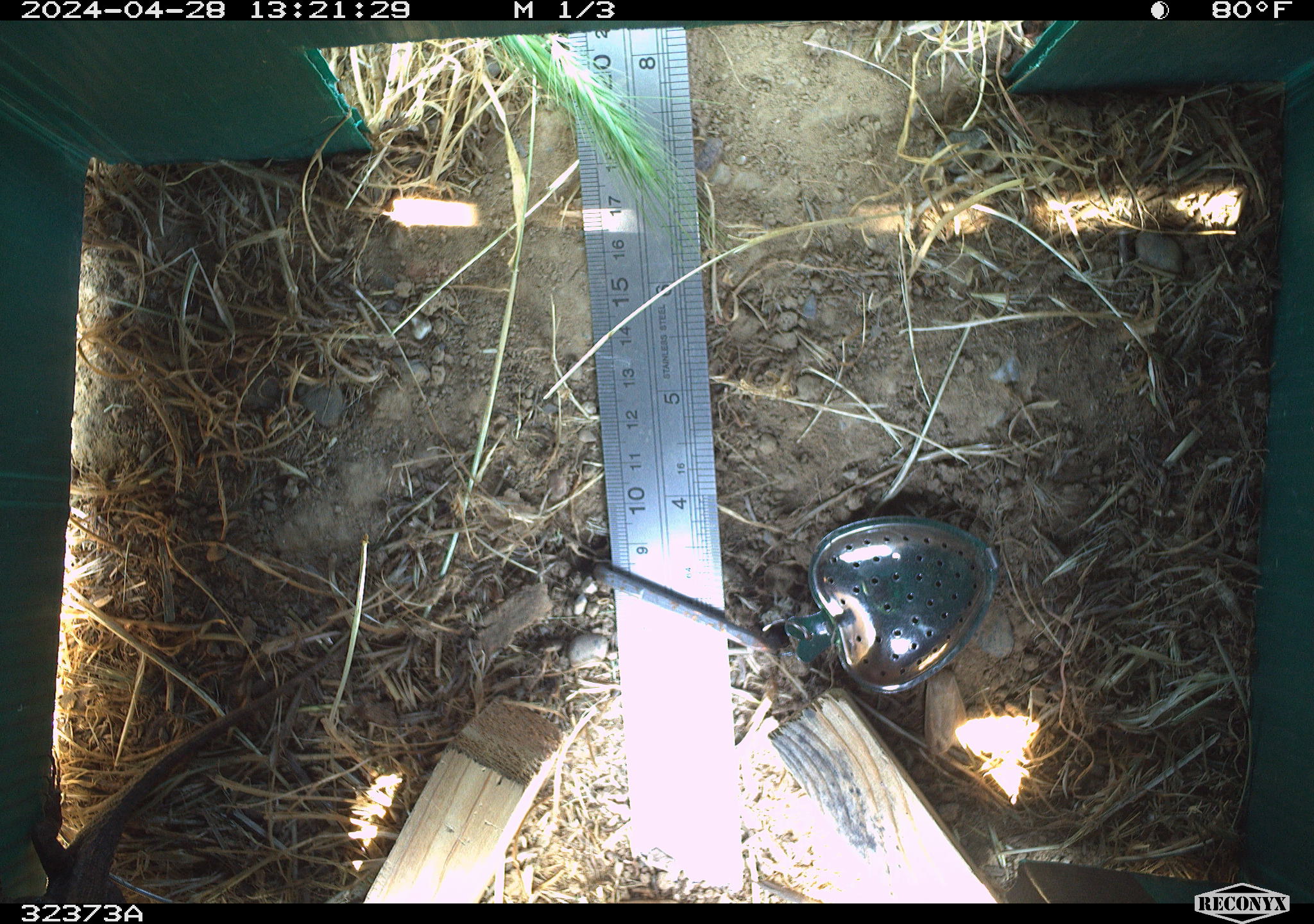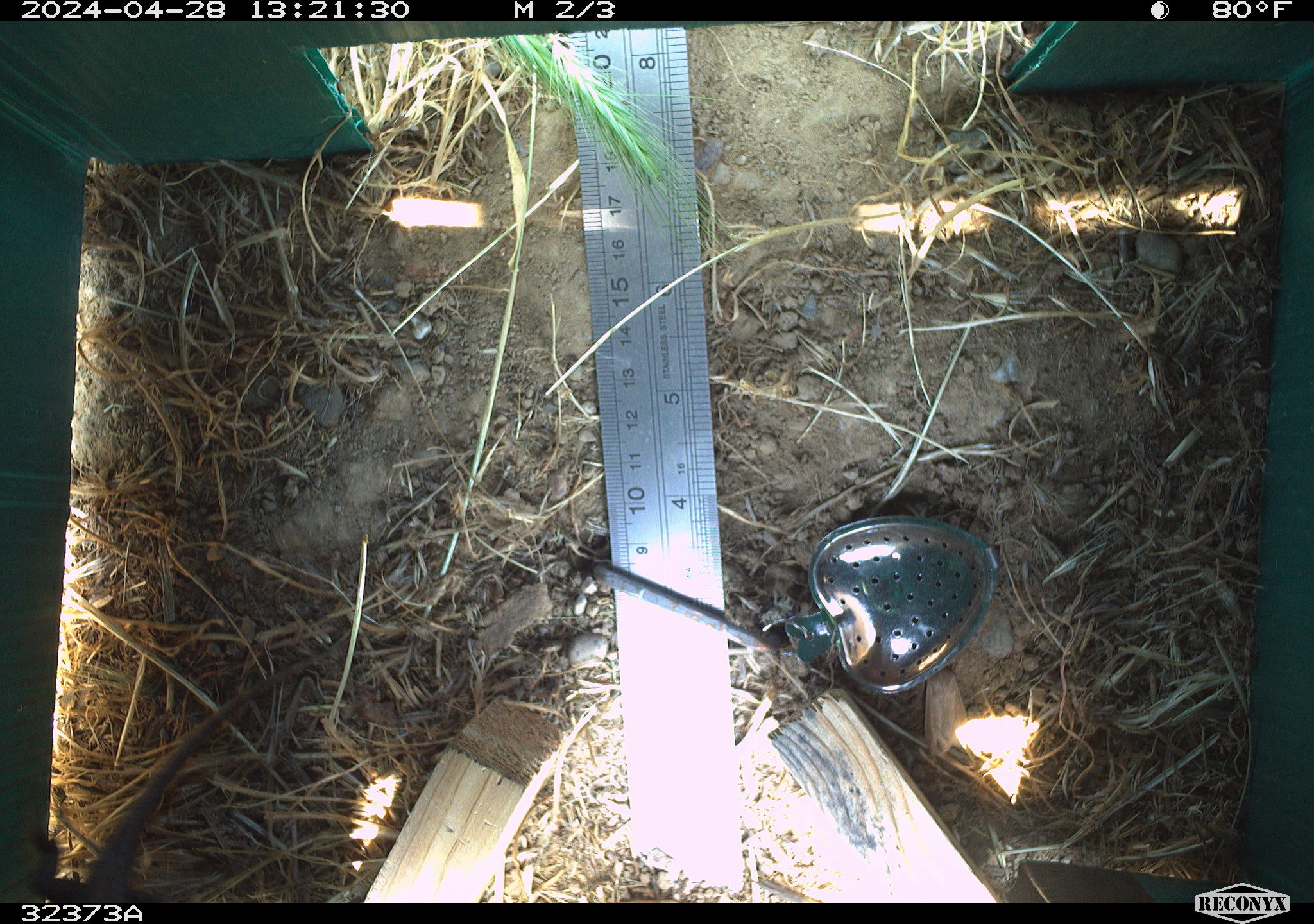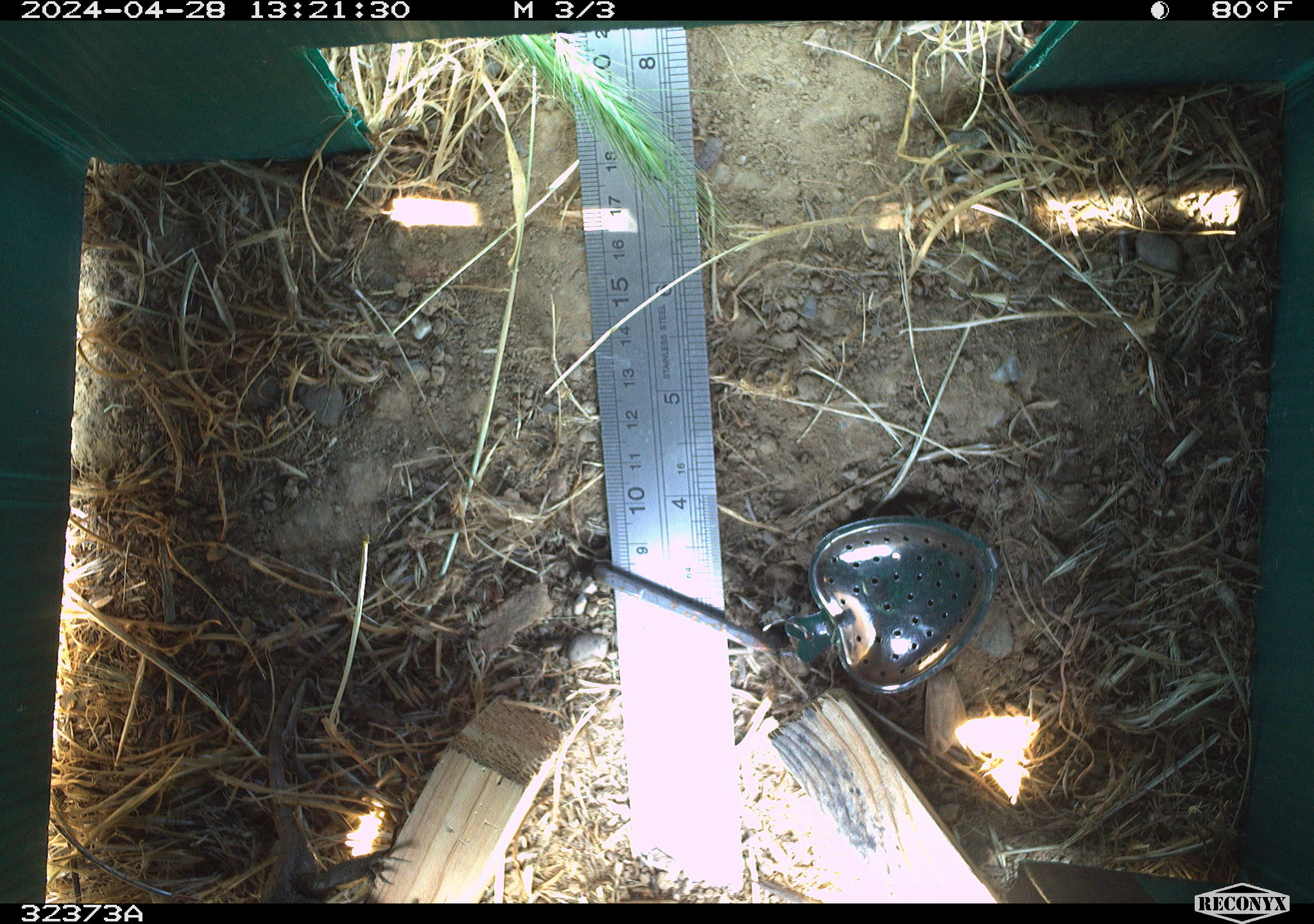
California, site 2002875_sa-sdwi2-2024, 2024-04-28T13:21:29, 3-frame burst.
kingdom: Animalia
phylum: Chordata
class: Reptilia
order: Squamata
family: Phrynosomatidae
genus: Sceloporus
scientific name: Sceloporus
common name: spiny lizards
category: sceloporus species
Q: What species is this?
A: Sceloporus species (spiny lizards) (Sceloporus).